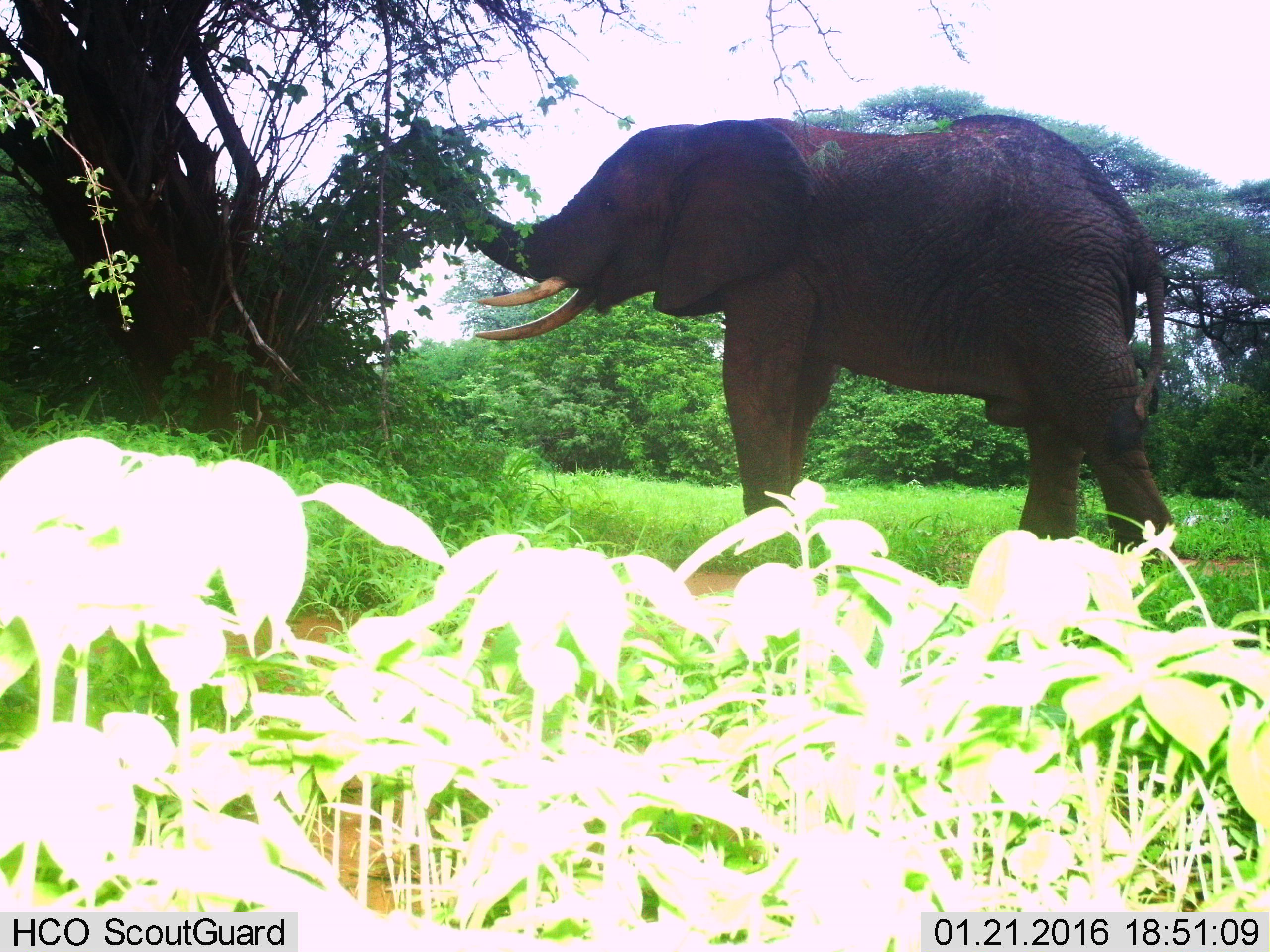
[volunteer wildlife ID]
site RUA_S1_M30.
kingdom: Animalia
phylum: Chordata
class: Mammalia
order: Proboscidea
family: Elephantidae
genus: Loxodonta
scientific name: Loxodonta africana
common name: african bush elephant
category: elephant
Elephant (african bush elephant) (Loxodonta africana), count 1. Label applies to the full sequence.